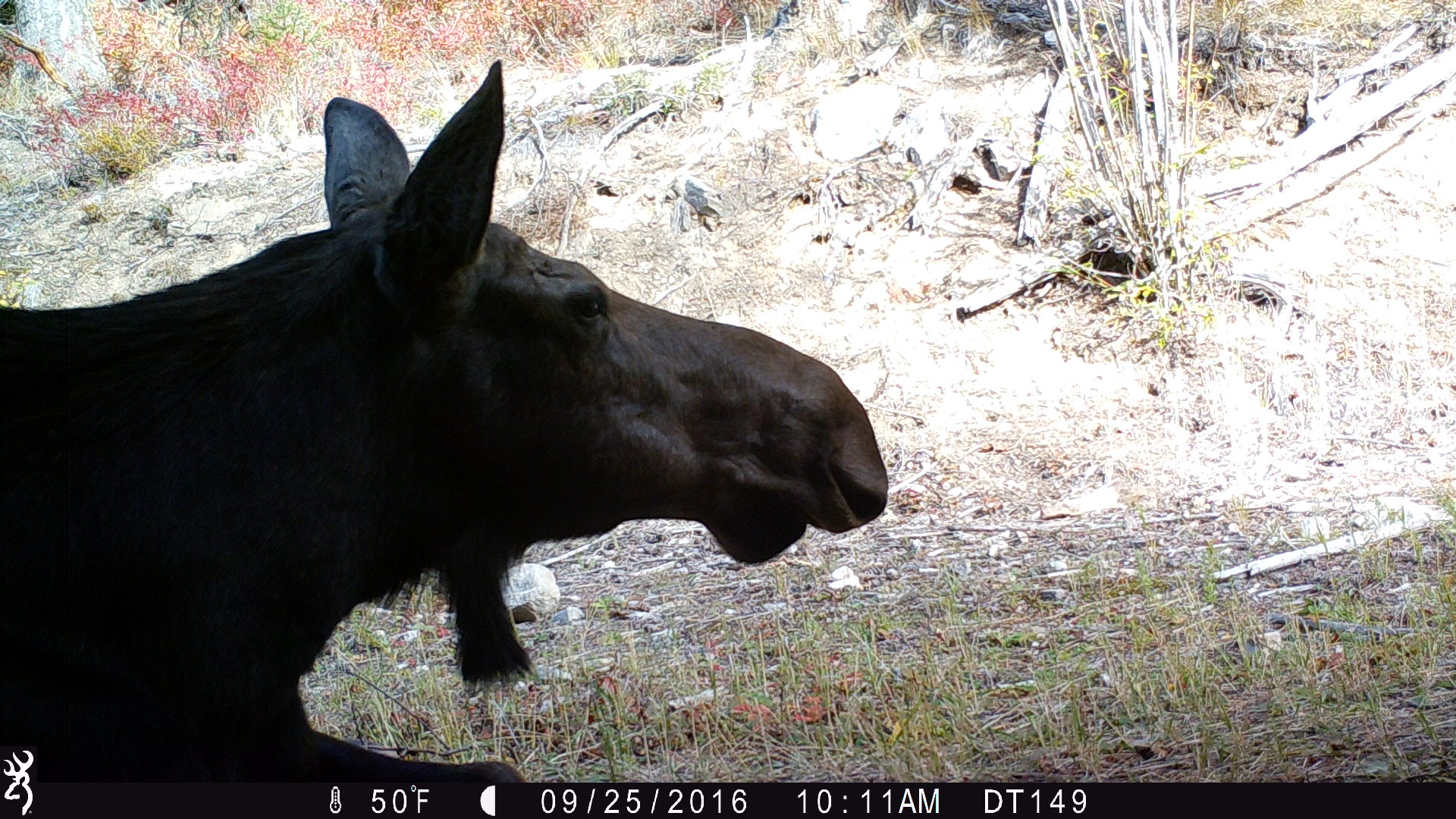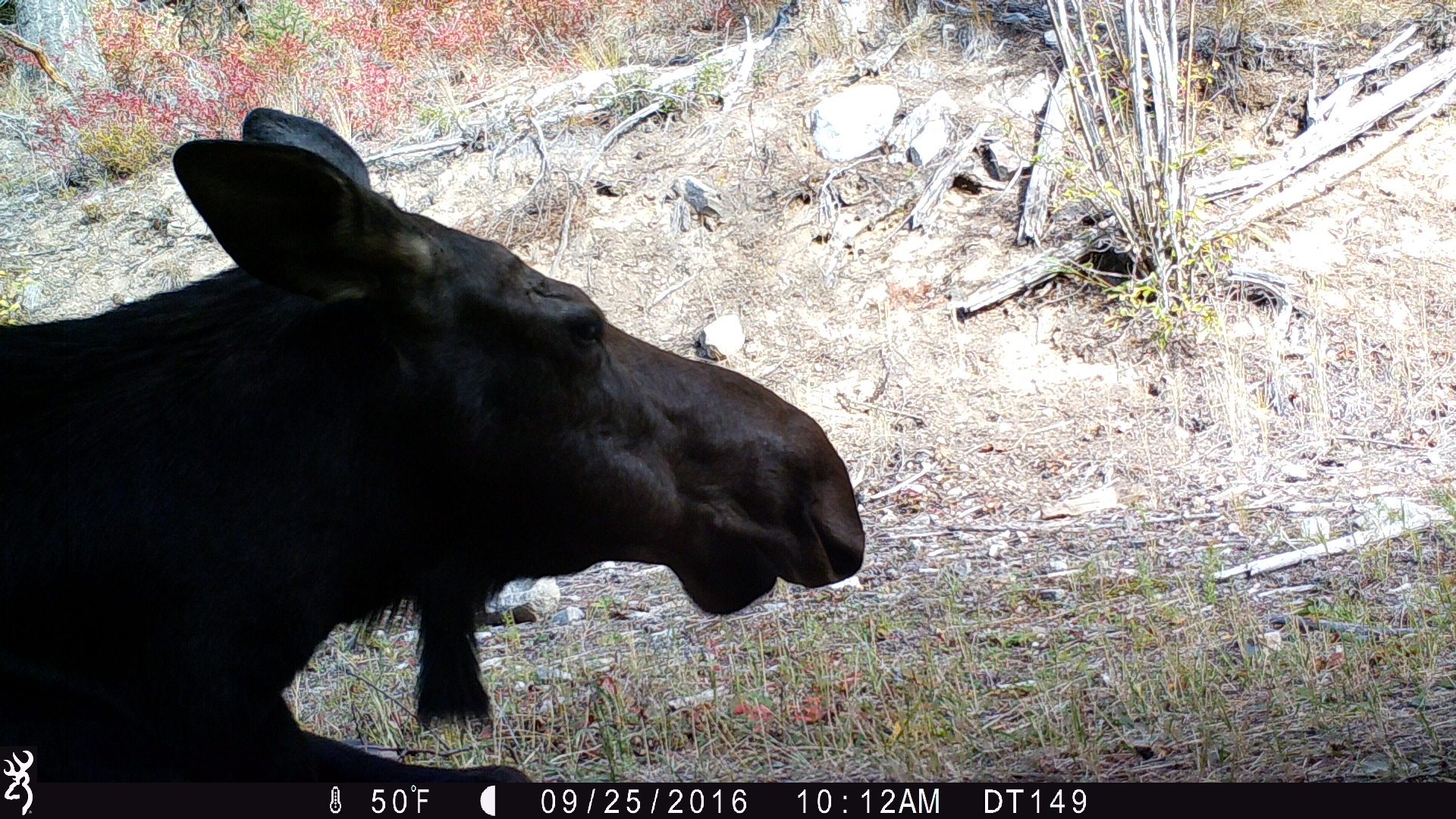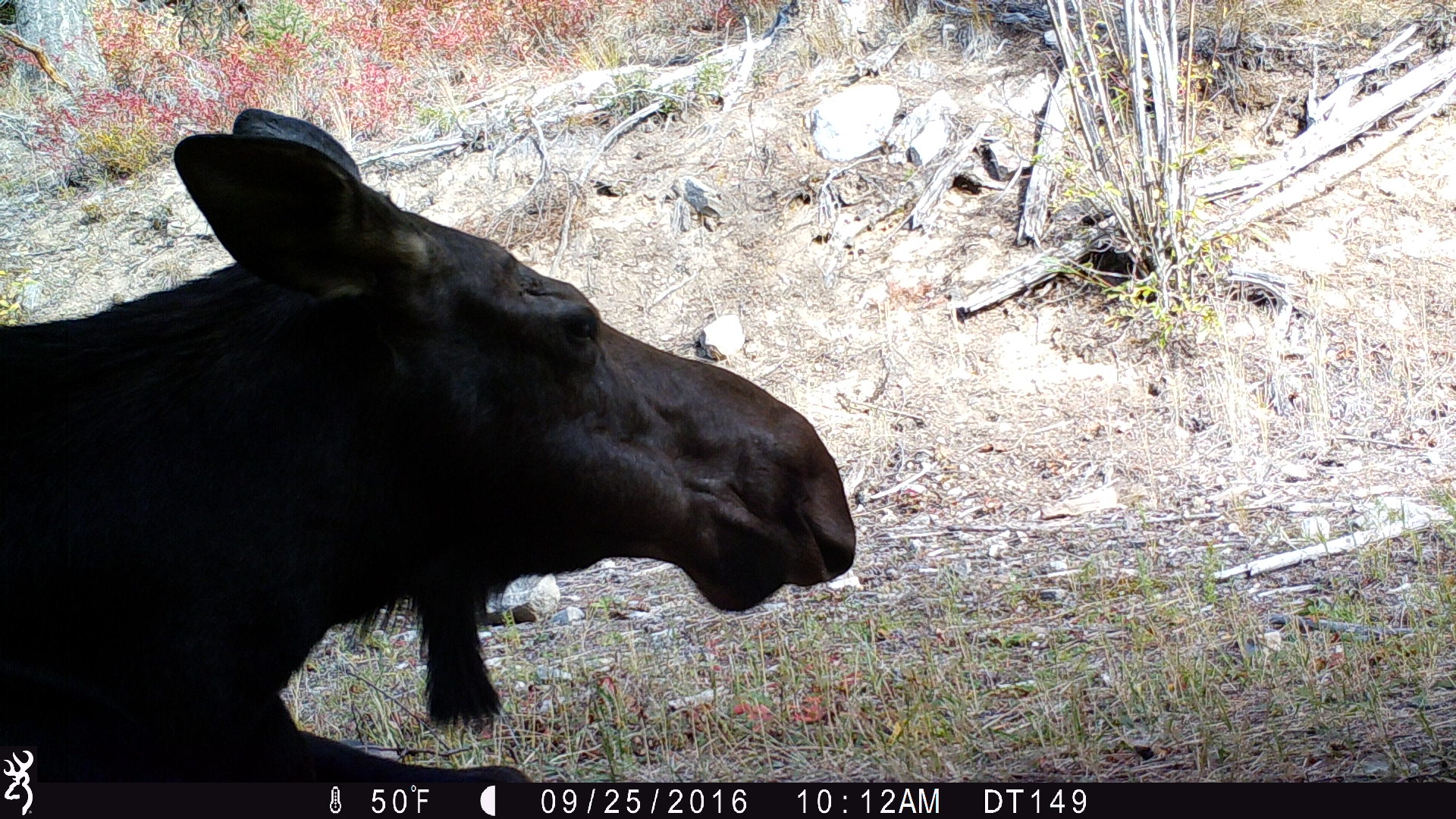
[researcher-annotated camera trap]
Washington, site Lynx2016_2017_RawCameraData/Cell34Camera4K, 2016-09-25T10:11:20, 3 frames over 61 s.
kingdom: Animalia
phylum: Chordata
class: Mammalia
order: Artiodactyla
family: Cervidae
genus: Alces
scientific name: Alces alces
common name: moose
Alces alces (moose). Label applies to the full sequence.